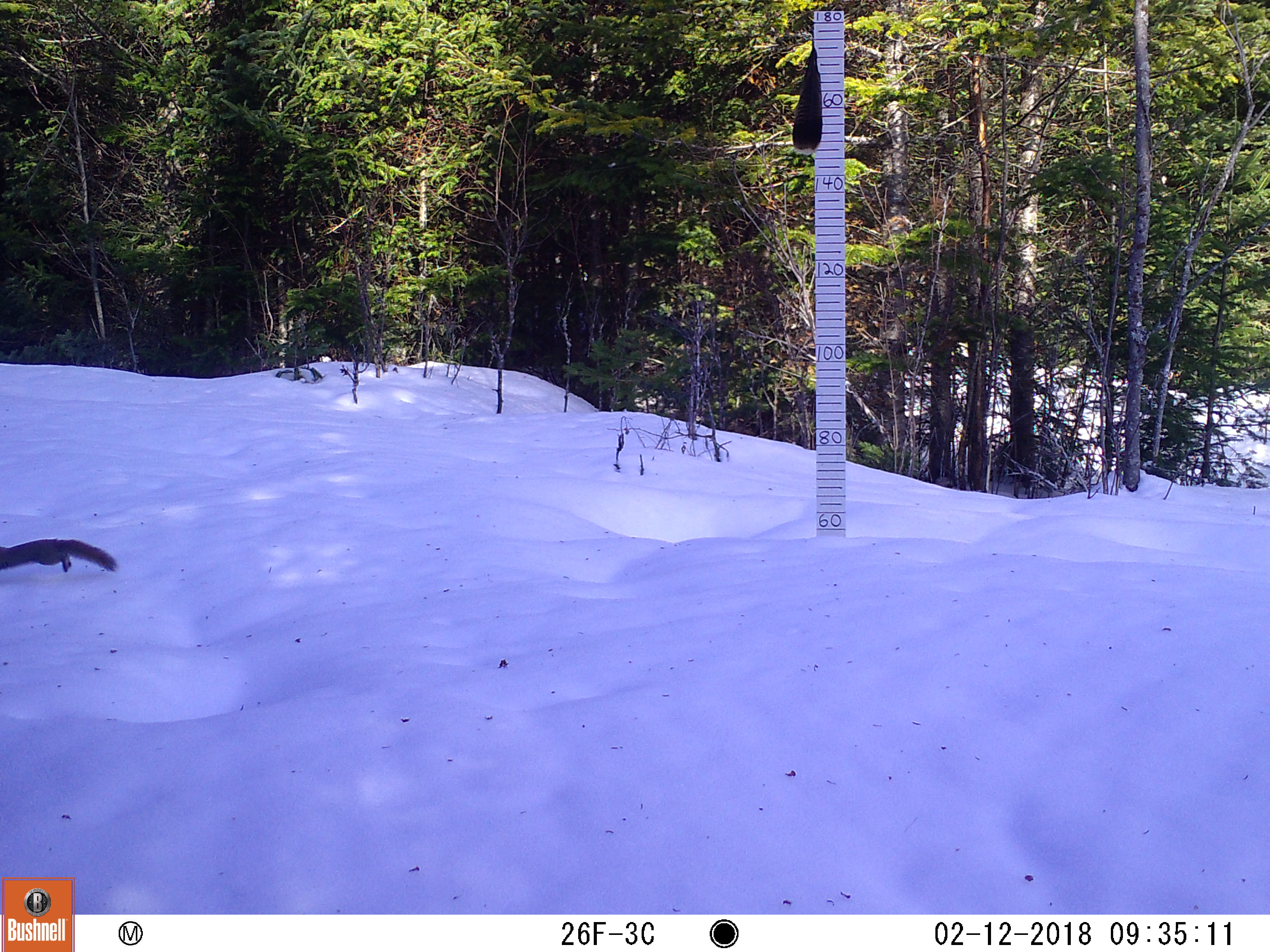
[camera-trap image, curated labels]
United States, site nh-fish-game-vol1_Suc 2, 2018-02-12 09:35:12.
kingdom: Animalia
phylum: Chordata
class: Mammalia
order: Rodentia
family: Sciuridae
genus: Tamiasciurus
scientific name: Tamiasciurus hudsonicus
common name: red squirrel